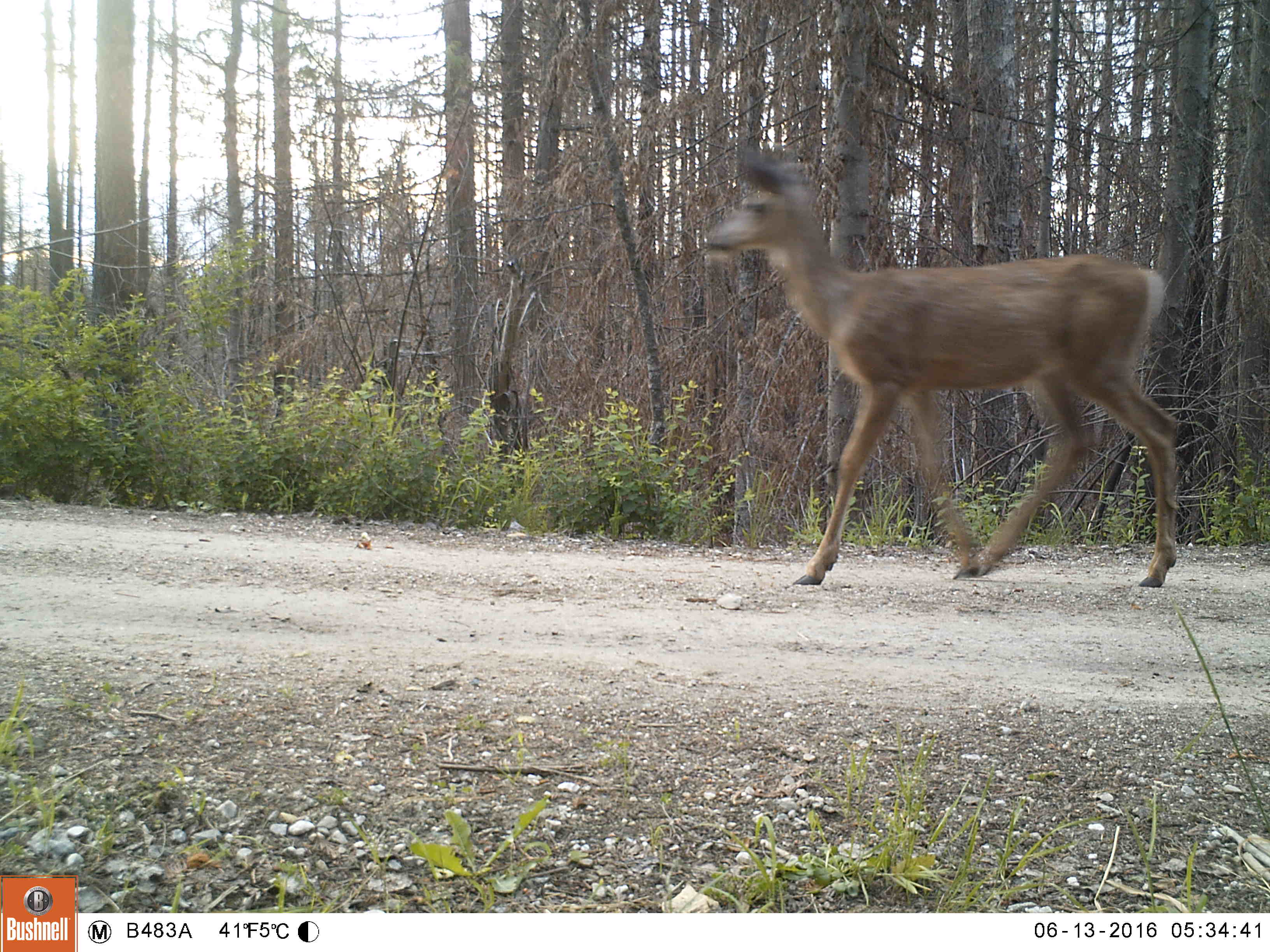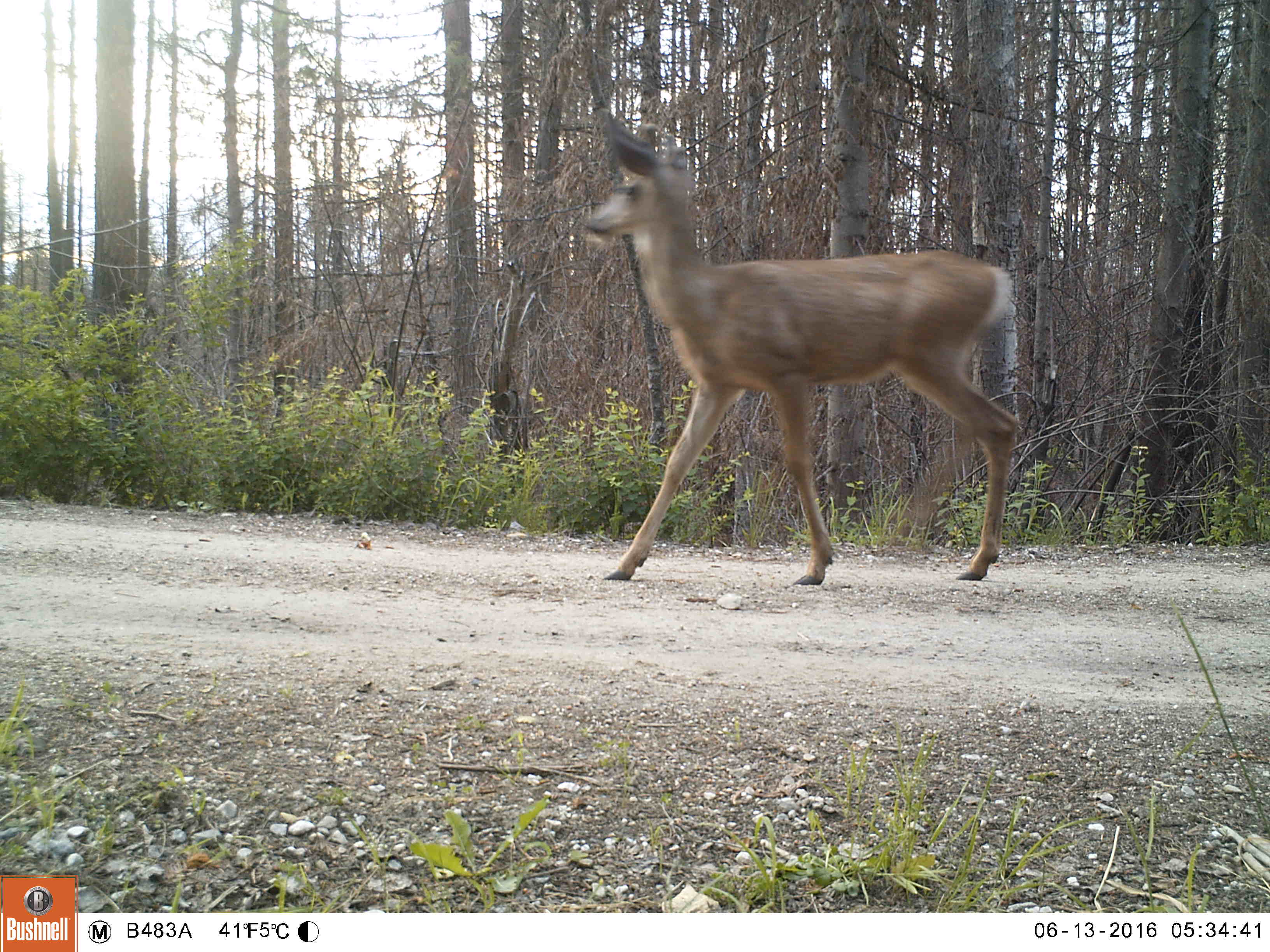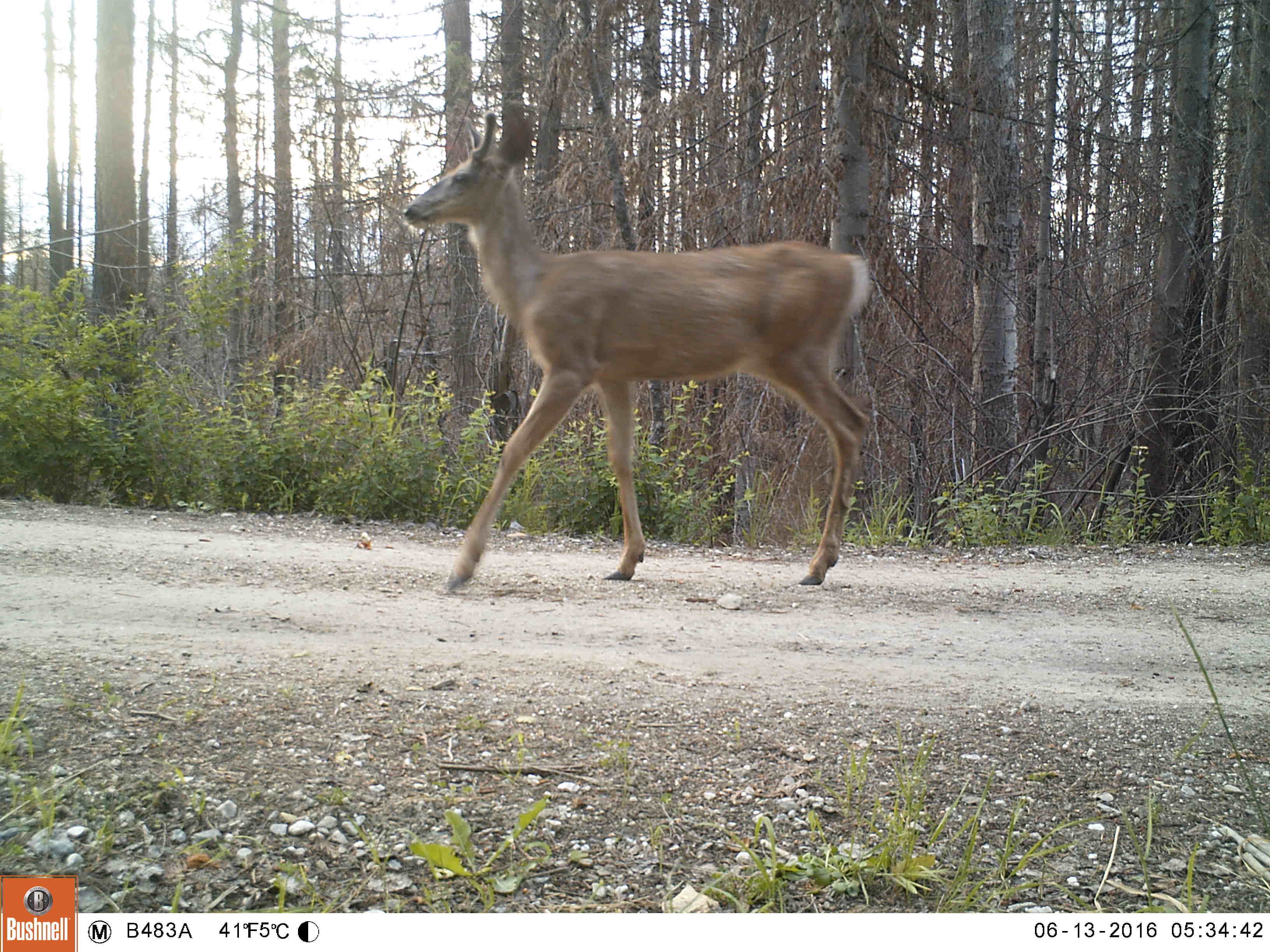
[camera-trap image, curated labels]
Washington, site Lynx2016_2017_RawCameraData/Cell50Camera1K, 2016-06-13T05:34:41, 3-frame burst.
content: unidentified animal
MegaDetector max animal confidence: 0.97